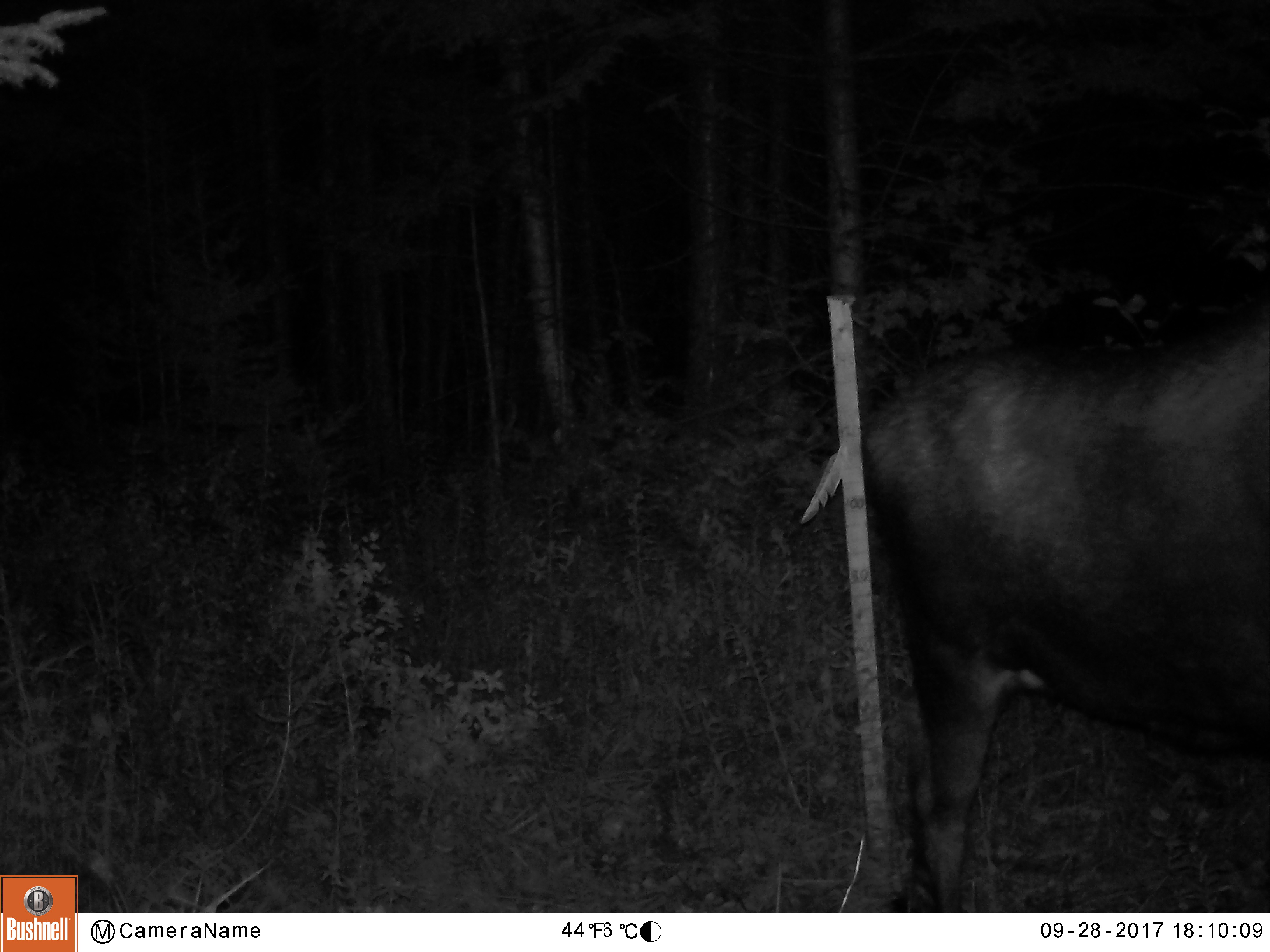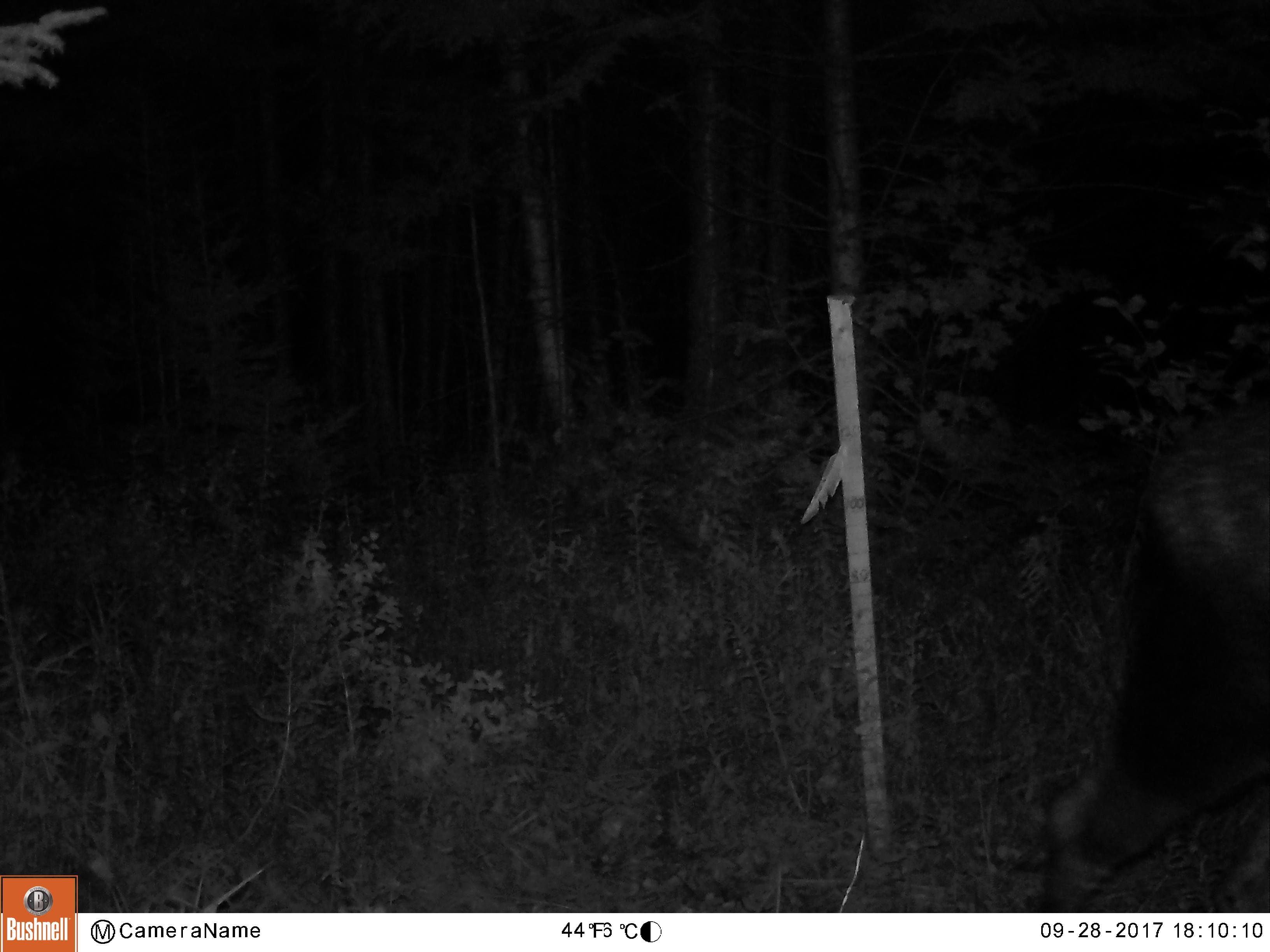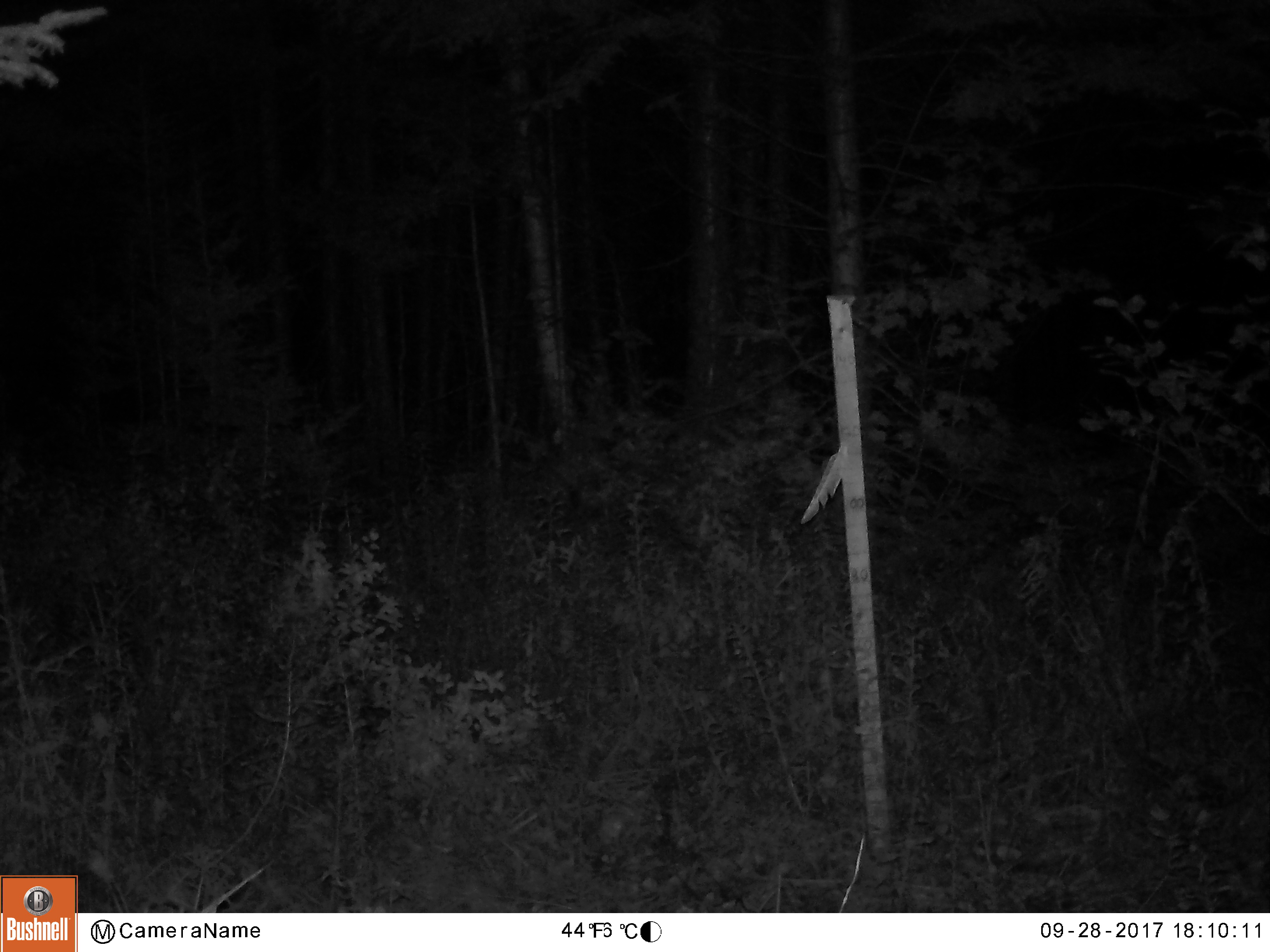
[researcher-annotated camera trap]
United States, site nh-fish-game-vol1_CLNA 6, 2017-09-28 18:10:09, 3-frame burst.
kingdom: Animalia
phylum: Chordata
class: Mammalia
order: Artiodactyla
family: Cervidae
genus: Alces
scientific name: Alces alces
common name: moose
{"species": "moose (Alces alces)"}